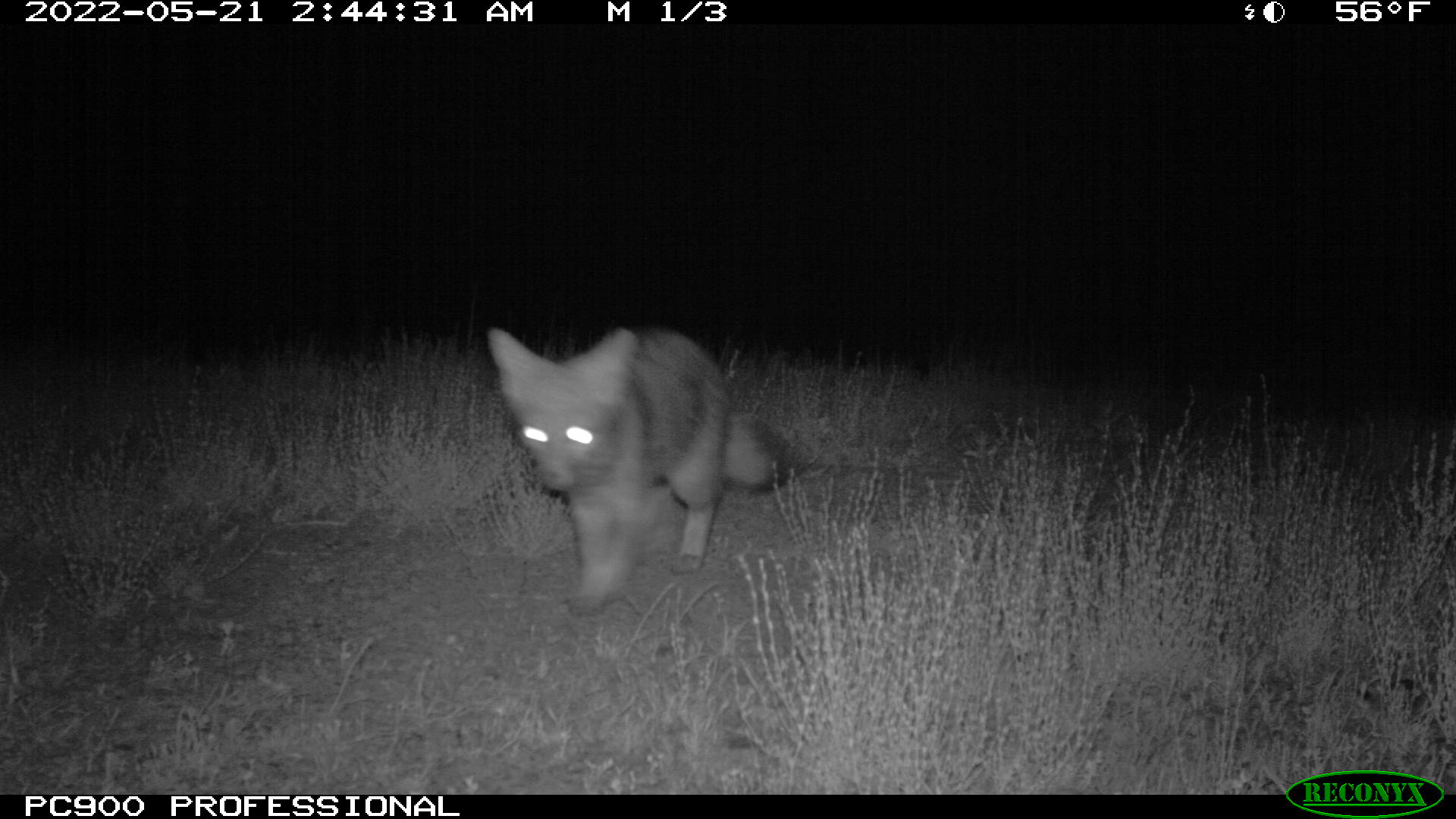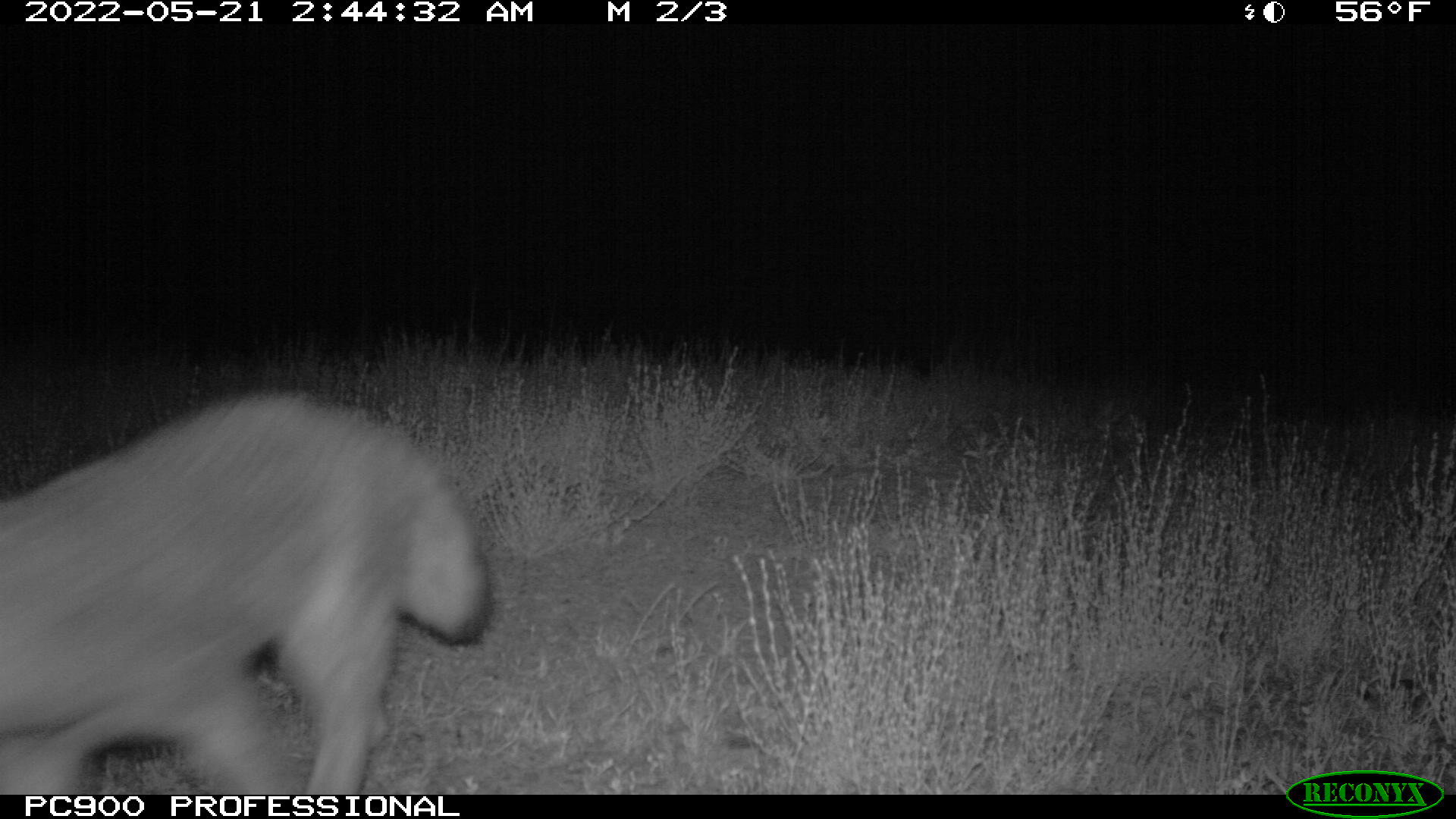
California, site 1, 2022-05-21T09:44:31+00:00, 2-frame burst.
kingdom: Animalia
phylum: Chordata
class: Mammalia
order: Carnivora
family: Canidae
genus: Urocyon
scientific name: Urocyon cinereoargenteus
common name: gray fox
Gray fox (Urocyon cinereoargenteus).